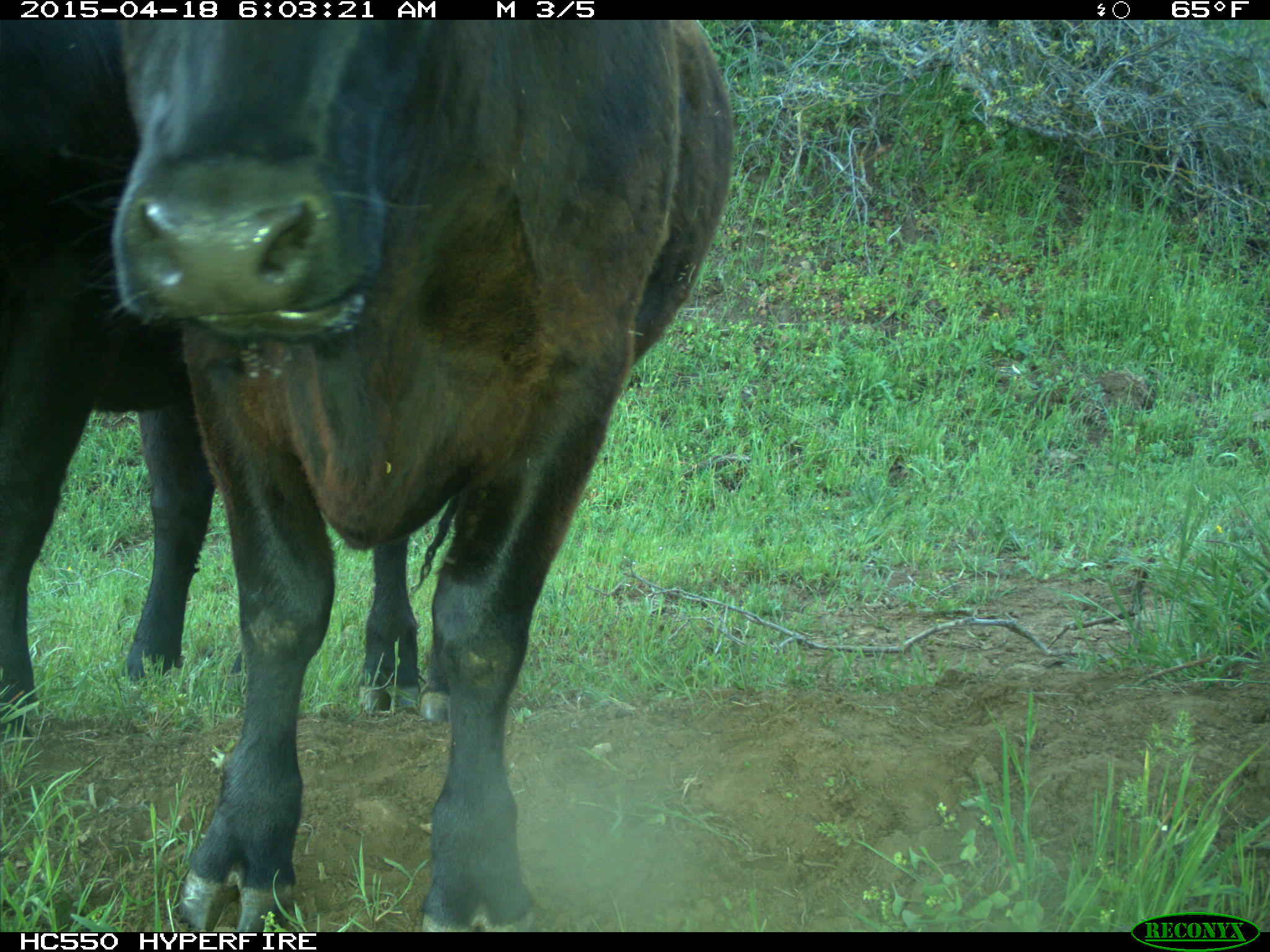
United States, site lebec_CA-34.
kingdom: Animalia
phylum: Chordata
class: Mammalia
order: Artiodactyla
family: Bovidae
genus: Bos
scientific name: Bos taurus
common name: domestic cow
Bos taurus (domestic cow).